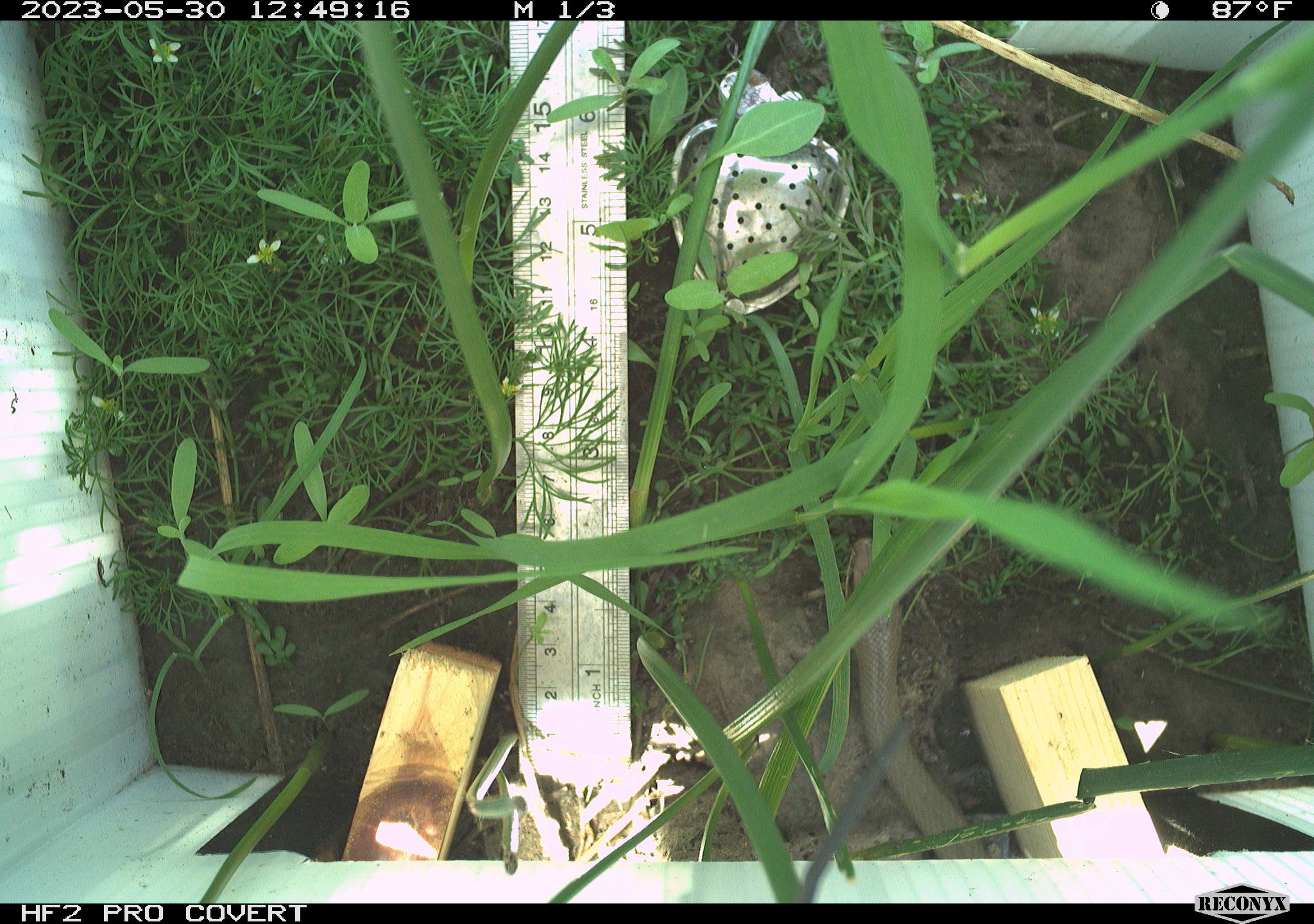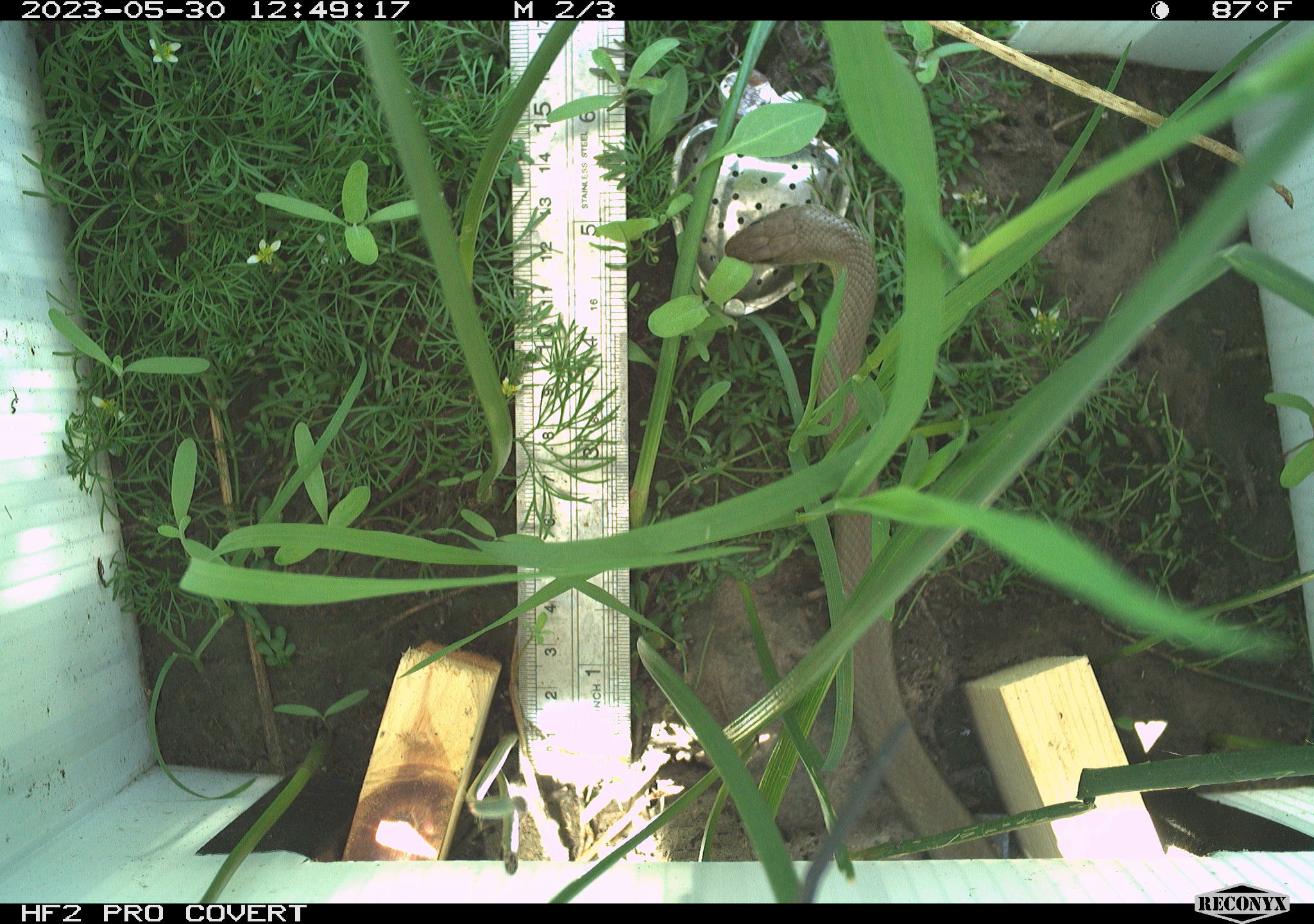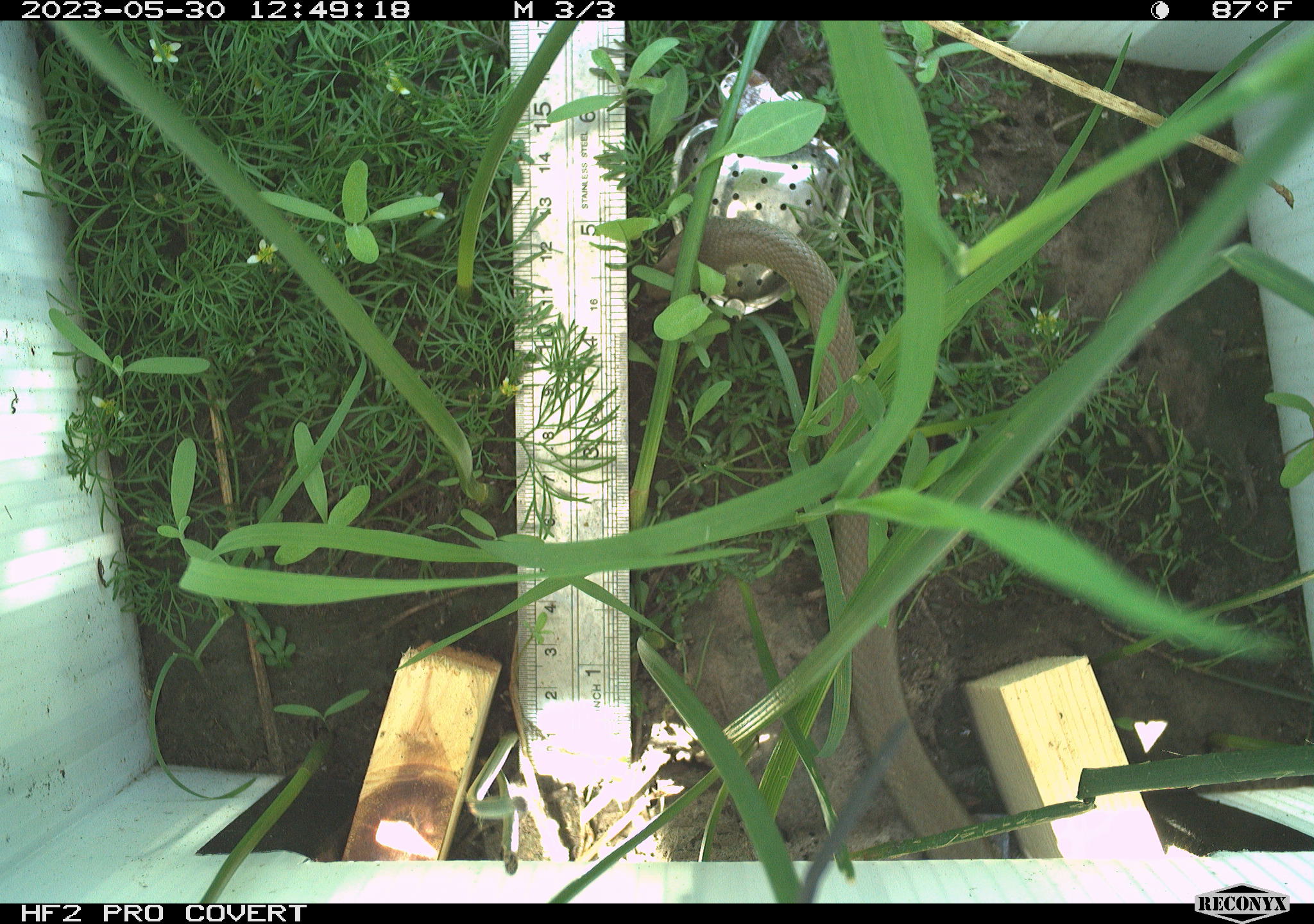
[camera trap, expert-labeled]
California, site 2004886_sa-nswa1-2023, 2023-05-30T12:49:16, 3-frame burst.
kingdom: Animalia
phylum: Chordata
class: Reptilia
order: Squamata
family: Colubridae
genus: Coluber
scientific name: Coluber constrictor mormon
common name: western yellow-bellied racer